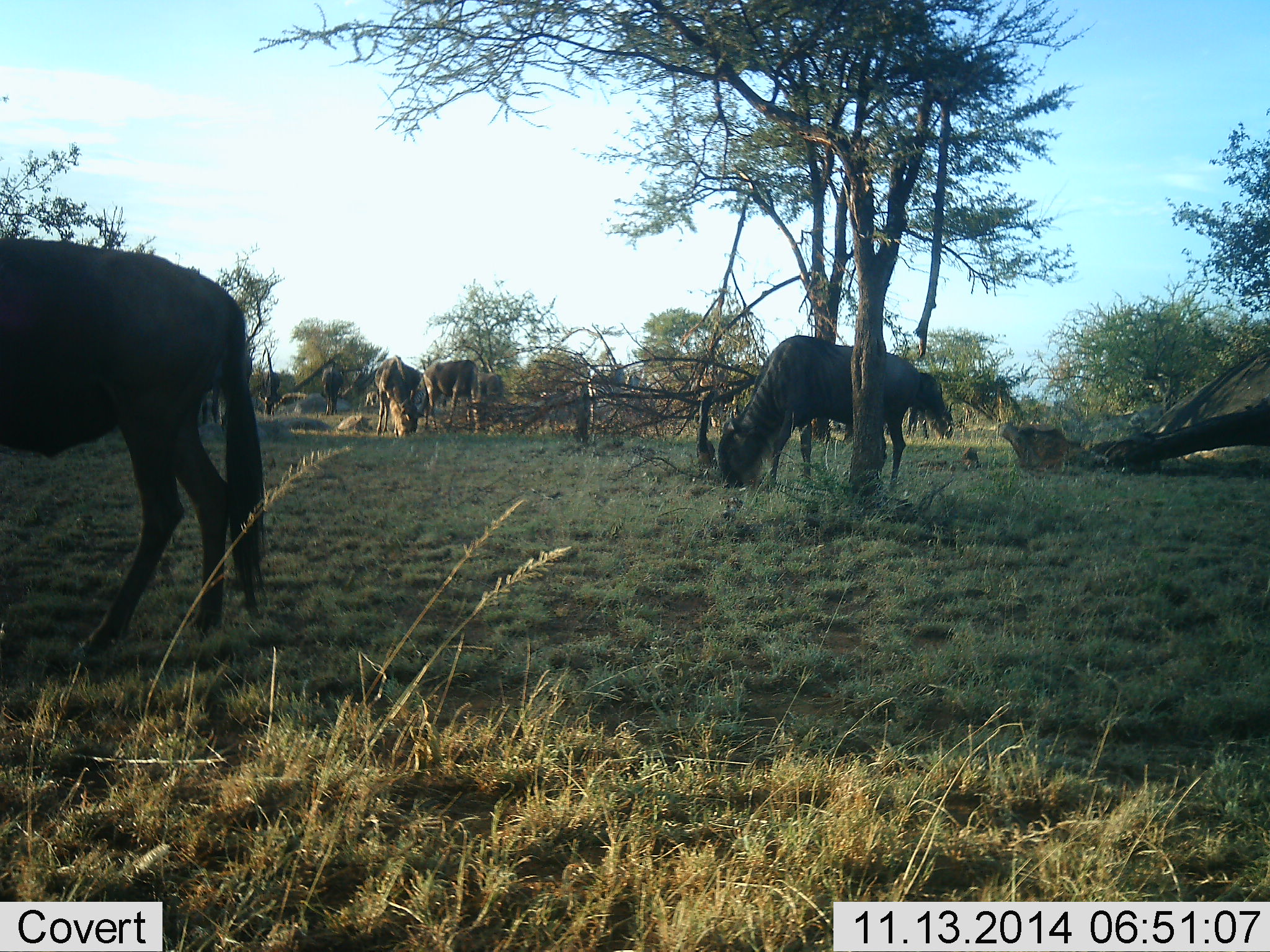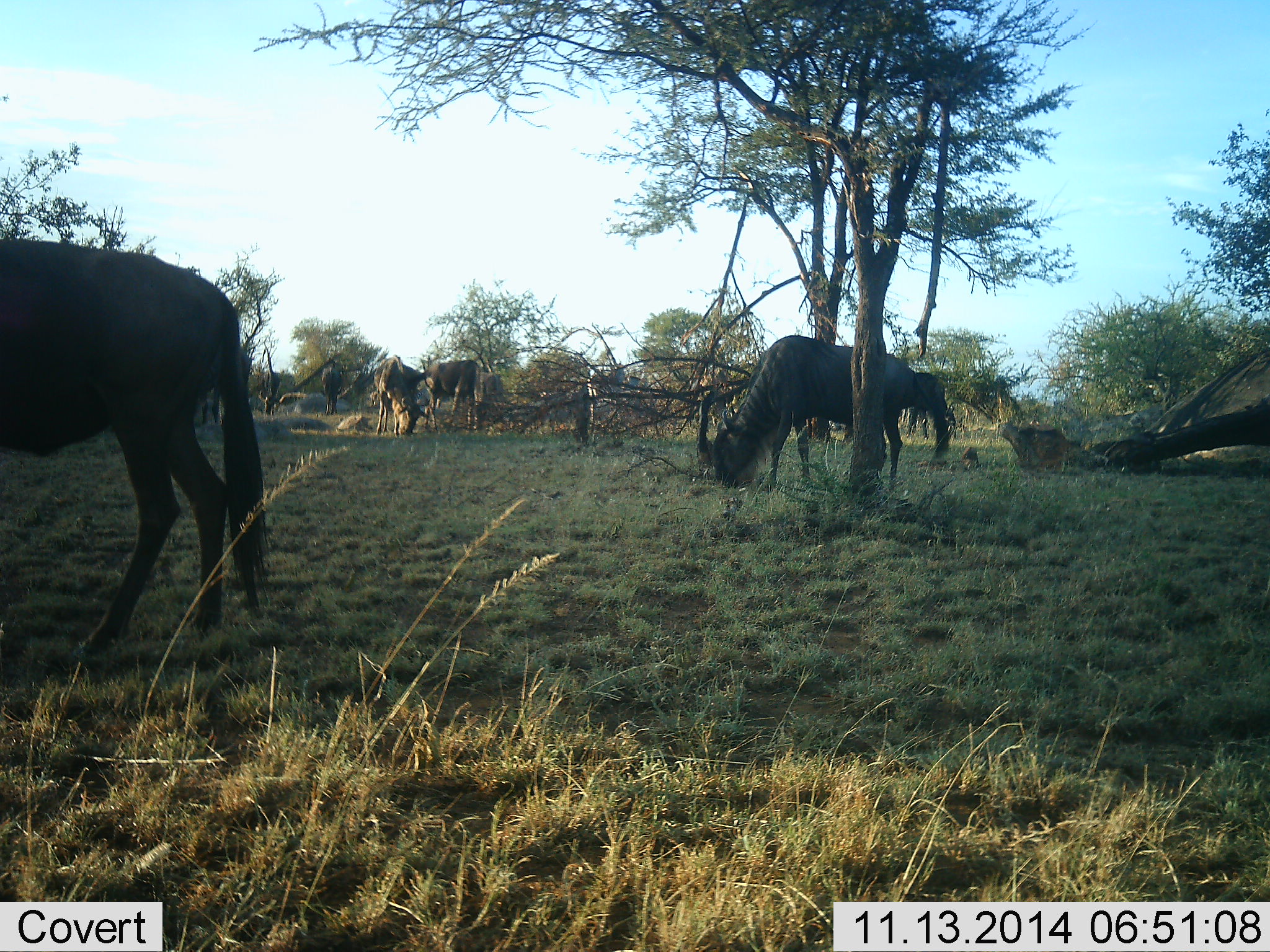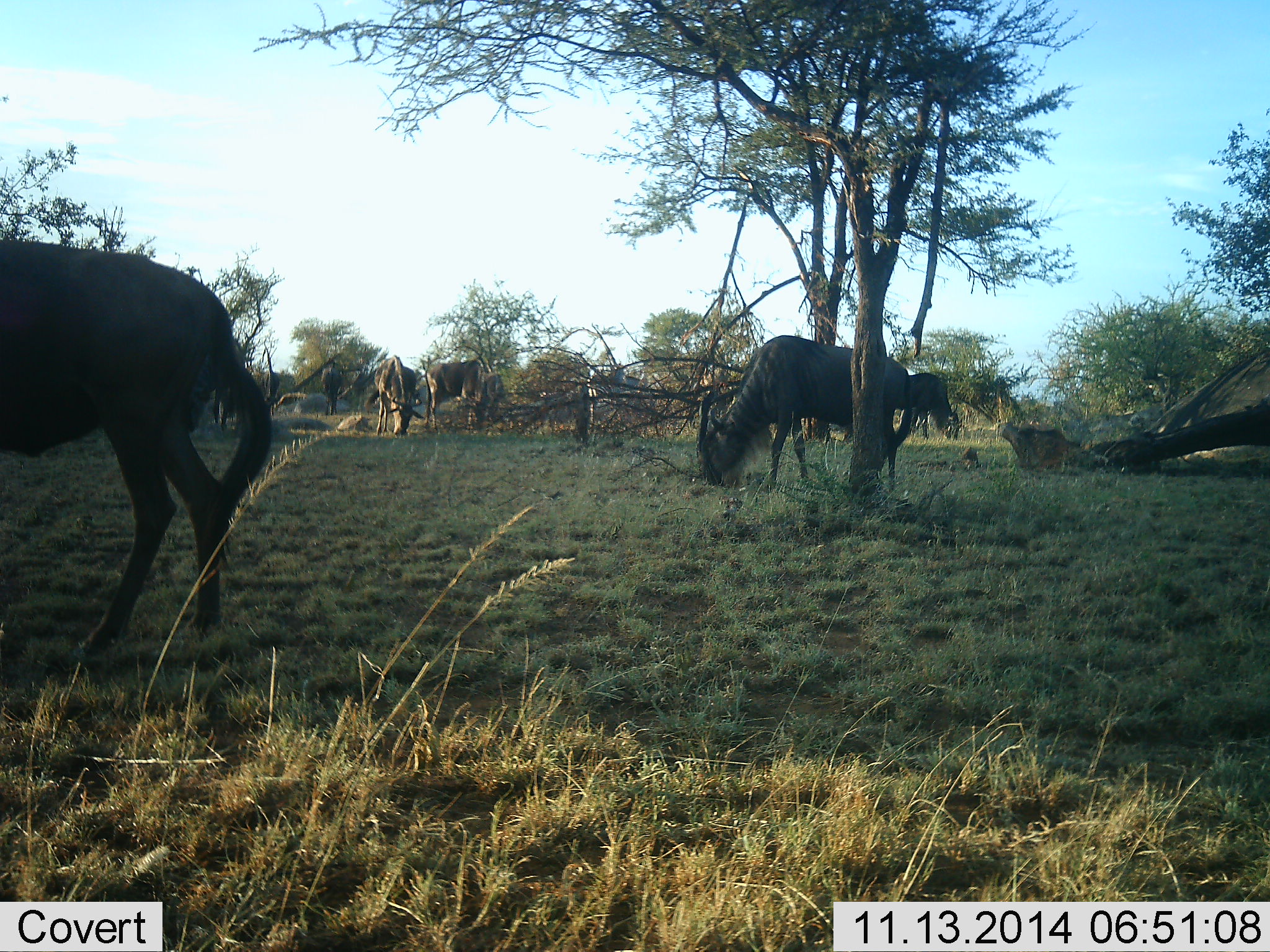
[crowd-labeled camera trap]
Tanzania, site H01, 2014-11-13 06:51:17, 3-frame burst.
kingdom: Animalia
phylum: Chordata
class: Mammalia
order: Artiodactyla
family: Bovidae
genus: Connochaetes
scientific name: Connochaetes taurinus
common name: blue wildebeest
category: wildebeest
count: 5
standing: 40%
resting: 0%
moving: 30%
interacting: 0%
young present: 0%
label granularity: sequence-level